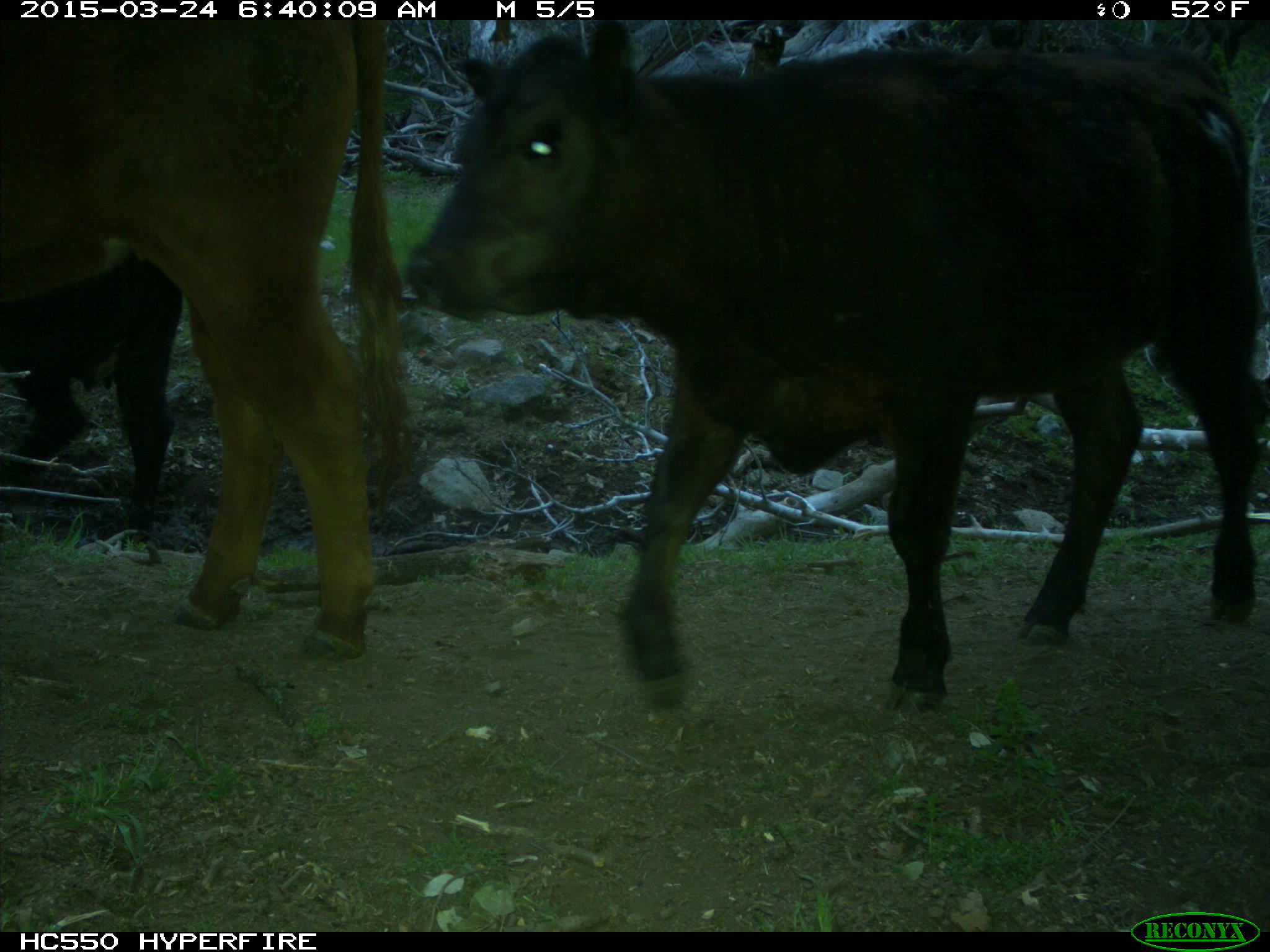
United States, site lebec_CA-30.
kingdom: Animalia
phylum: Chordata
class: Mammalia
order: Artiodactyla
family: Bovidae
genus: Bos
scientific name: Bos taurus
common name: domestic cow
Bos taurus (domestic cow).